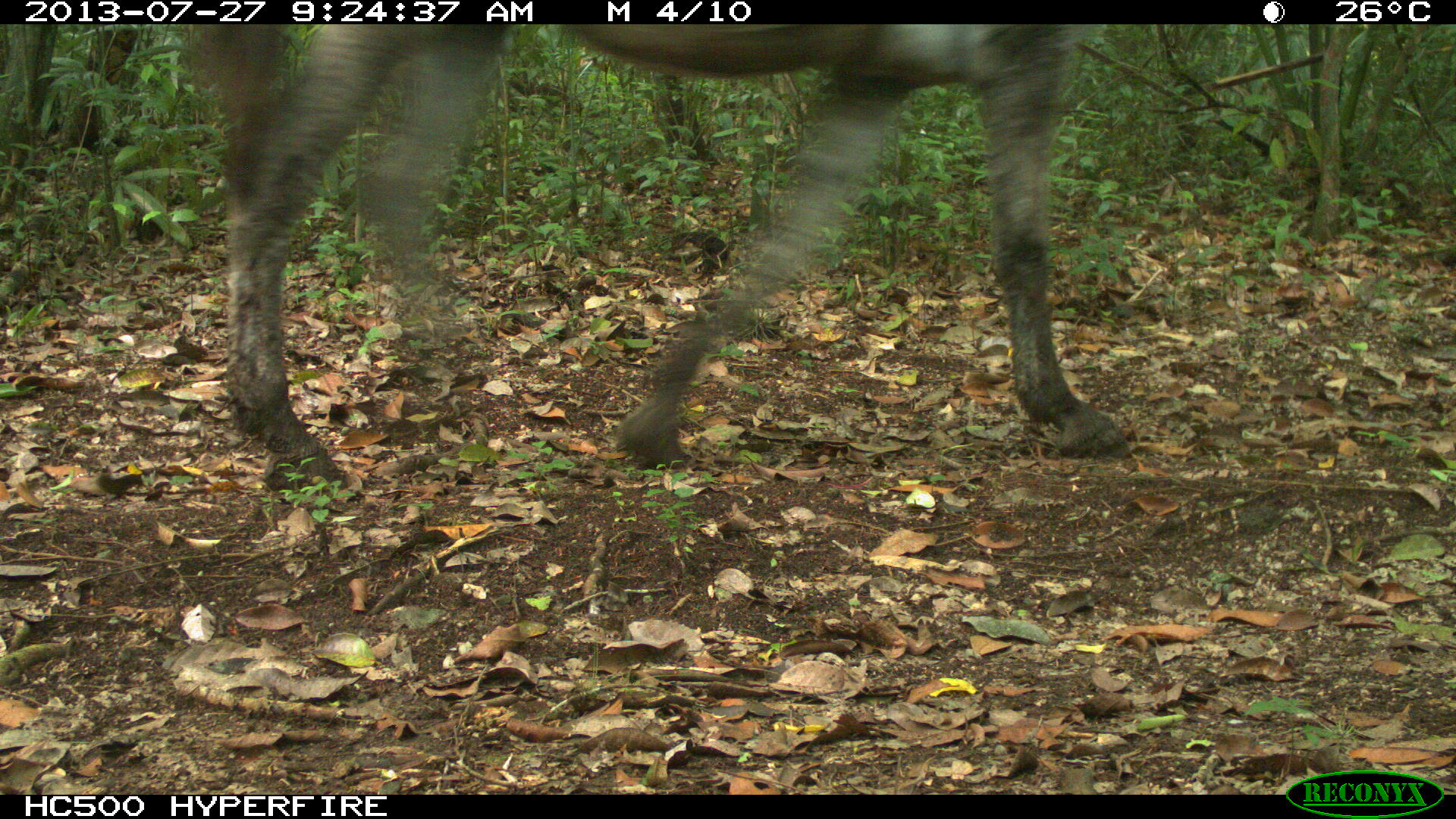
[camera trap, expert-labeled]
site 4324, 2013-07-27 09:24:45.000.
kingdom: Animalia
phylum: Chordata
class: Mammalia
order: Perissodactyla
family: Equidae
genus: Equus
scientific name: Equus ferus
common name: wild horse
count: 2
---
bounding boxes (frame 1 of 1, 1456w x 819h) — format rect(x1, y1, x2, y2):
equus ferus: rect(182, 20, 1136, 492)